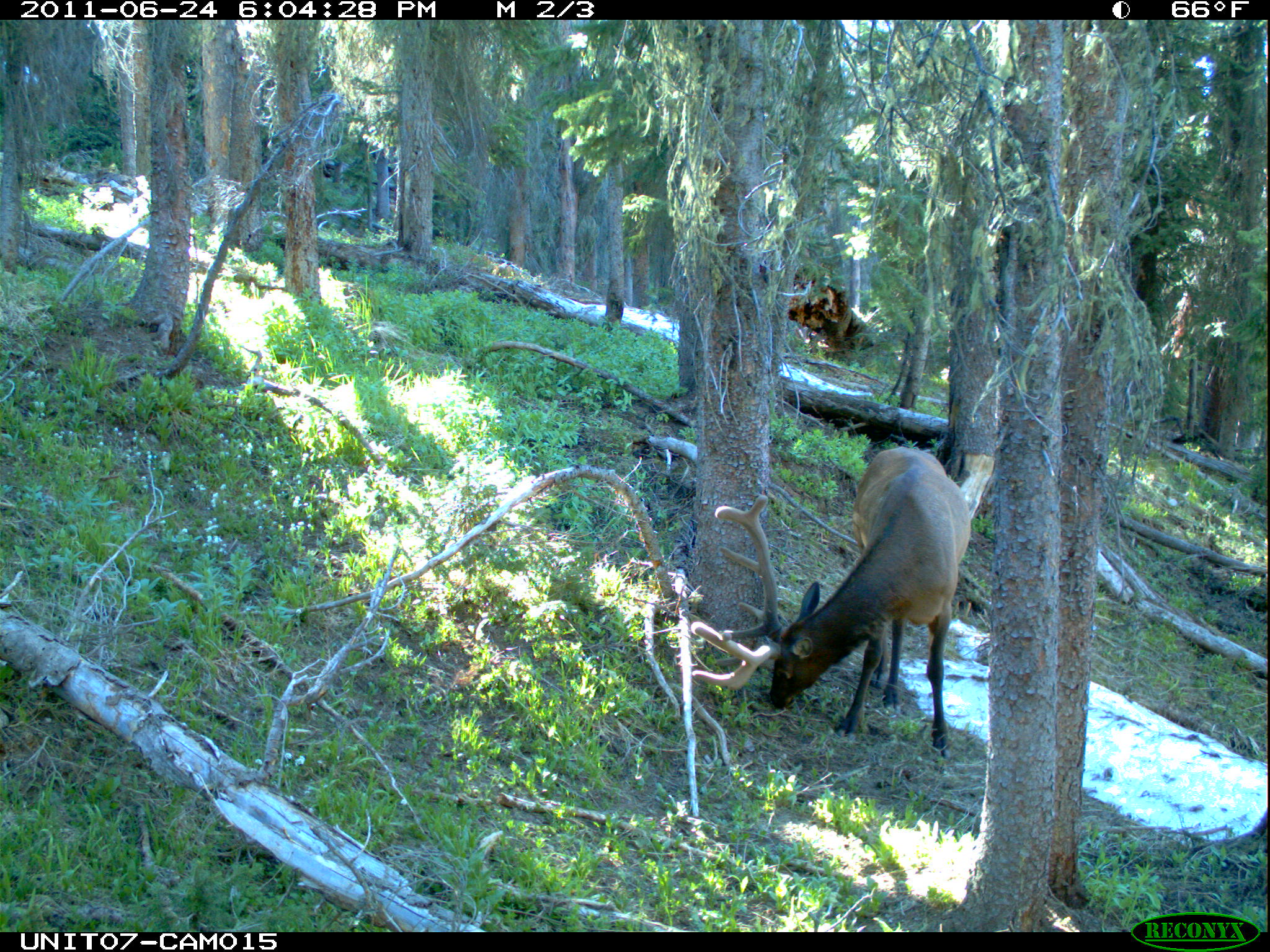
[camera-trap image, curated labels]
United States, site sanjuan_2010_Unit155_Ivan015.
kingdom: Animalia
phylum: Chordata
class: Mammalia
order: Artiodactyla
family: Cervidae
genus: Cervus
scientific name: Cervus elaphus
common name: red deer